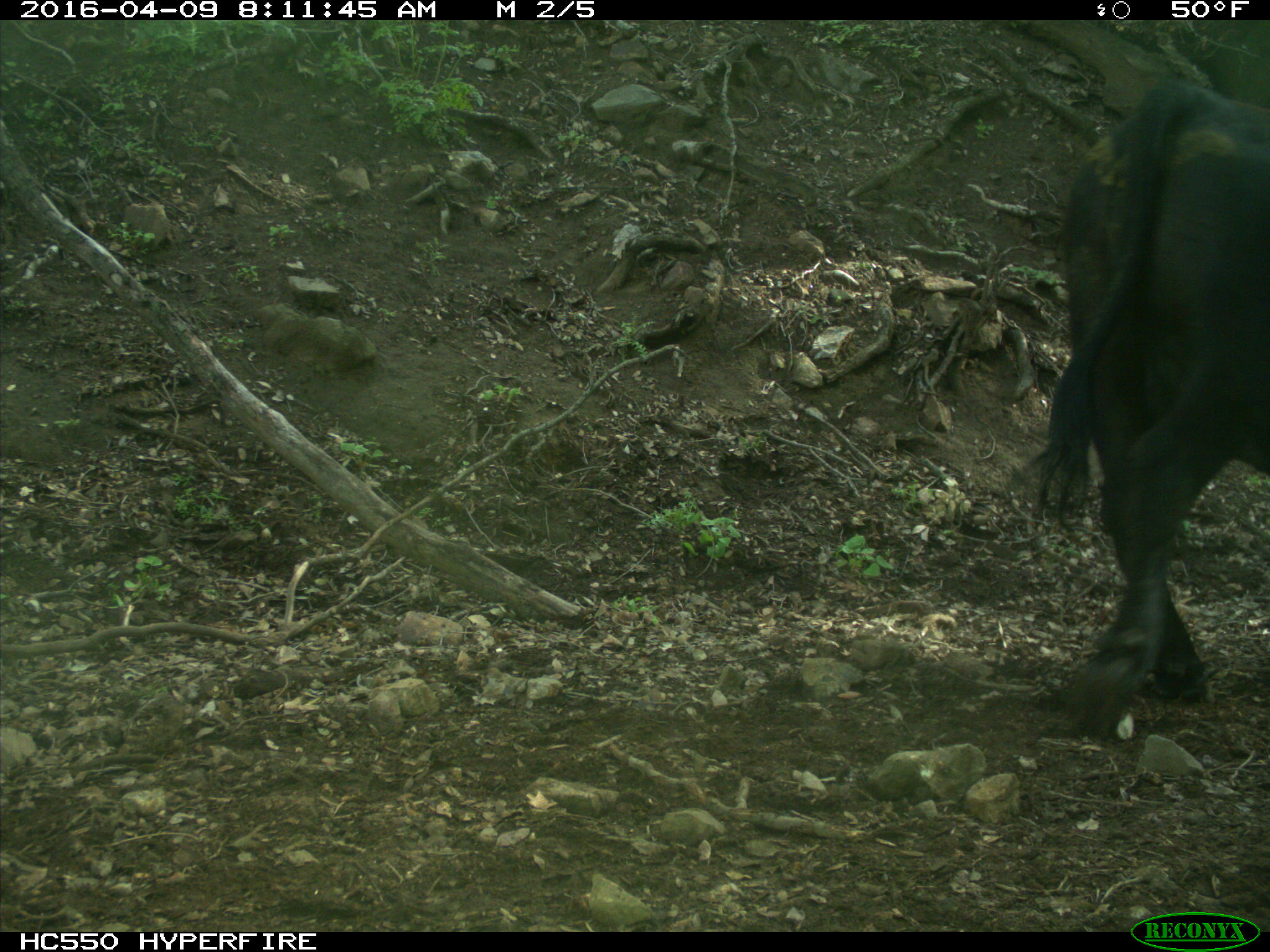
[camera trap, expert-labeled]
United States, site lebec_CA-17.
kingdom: Animalia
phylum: Chordata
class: Mammalia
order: Artiodactyla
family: Bovidae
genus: Bos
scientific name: Bos taurus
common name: domestic cow